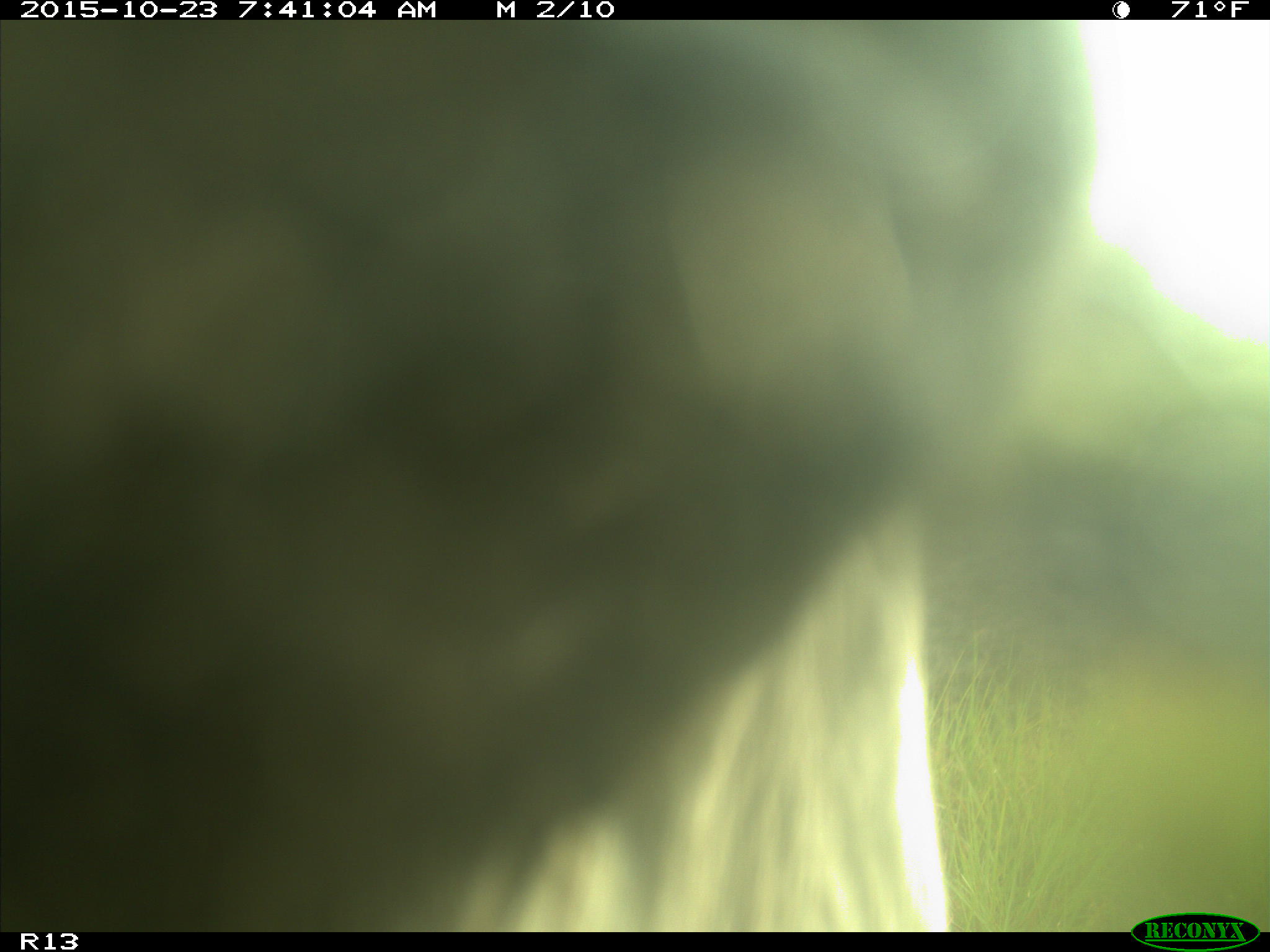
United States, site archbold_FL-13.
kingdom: Animalia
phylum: Chordata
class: Mammalia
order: Artiodactyla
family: Bovidae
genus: Bos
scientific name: Bos taurus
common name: domestic cow